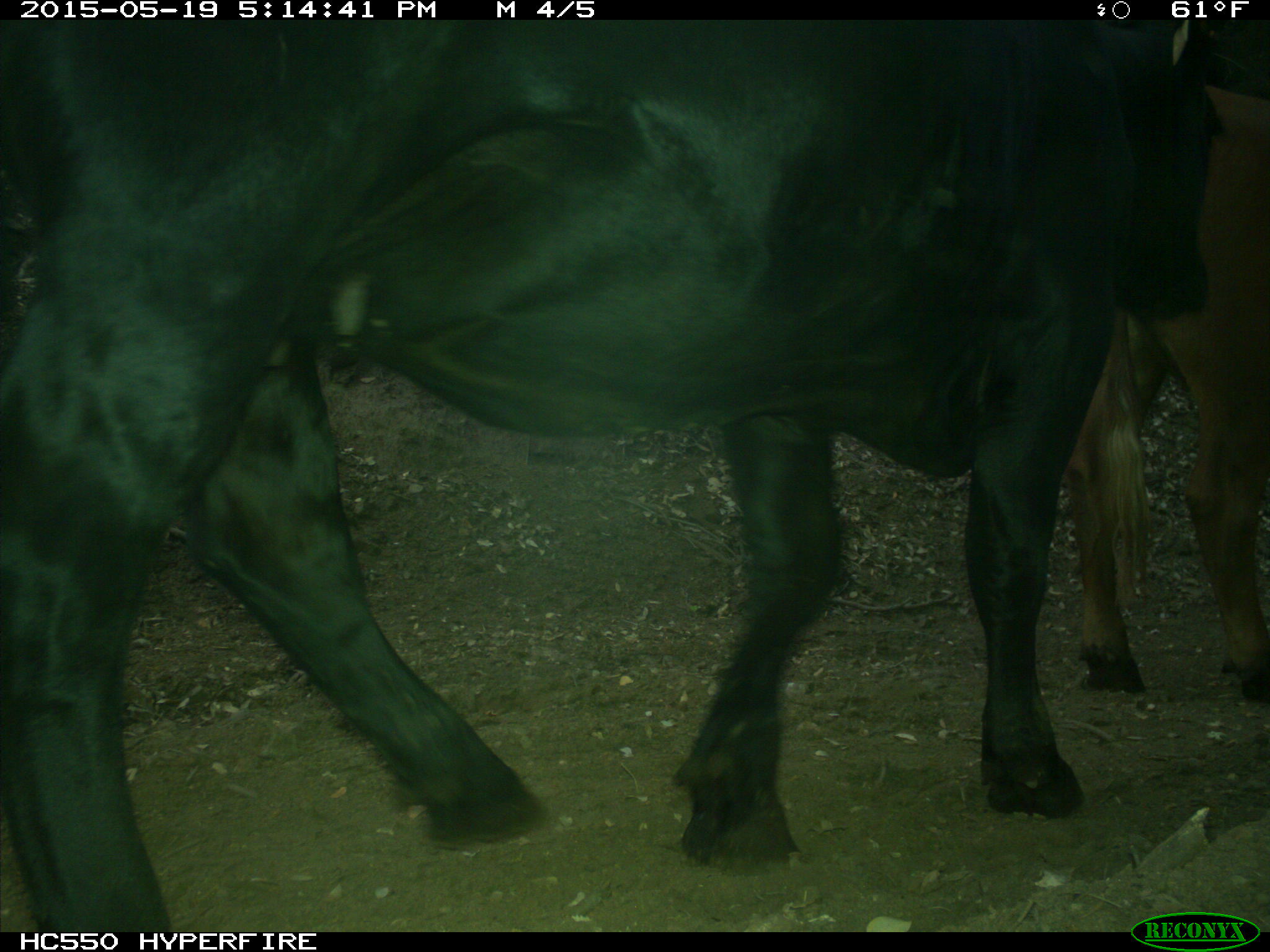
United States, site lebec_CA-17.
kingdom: Animalia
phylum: Chordata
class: Mammalia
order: Artiodactyla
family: Bovidae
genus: Bos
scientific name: Bos taurus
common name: domestic cow